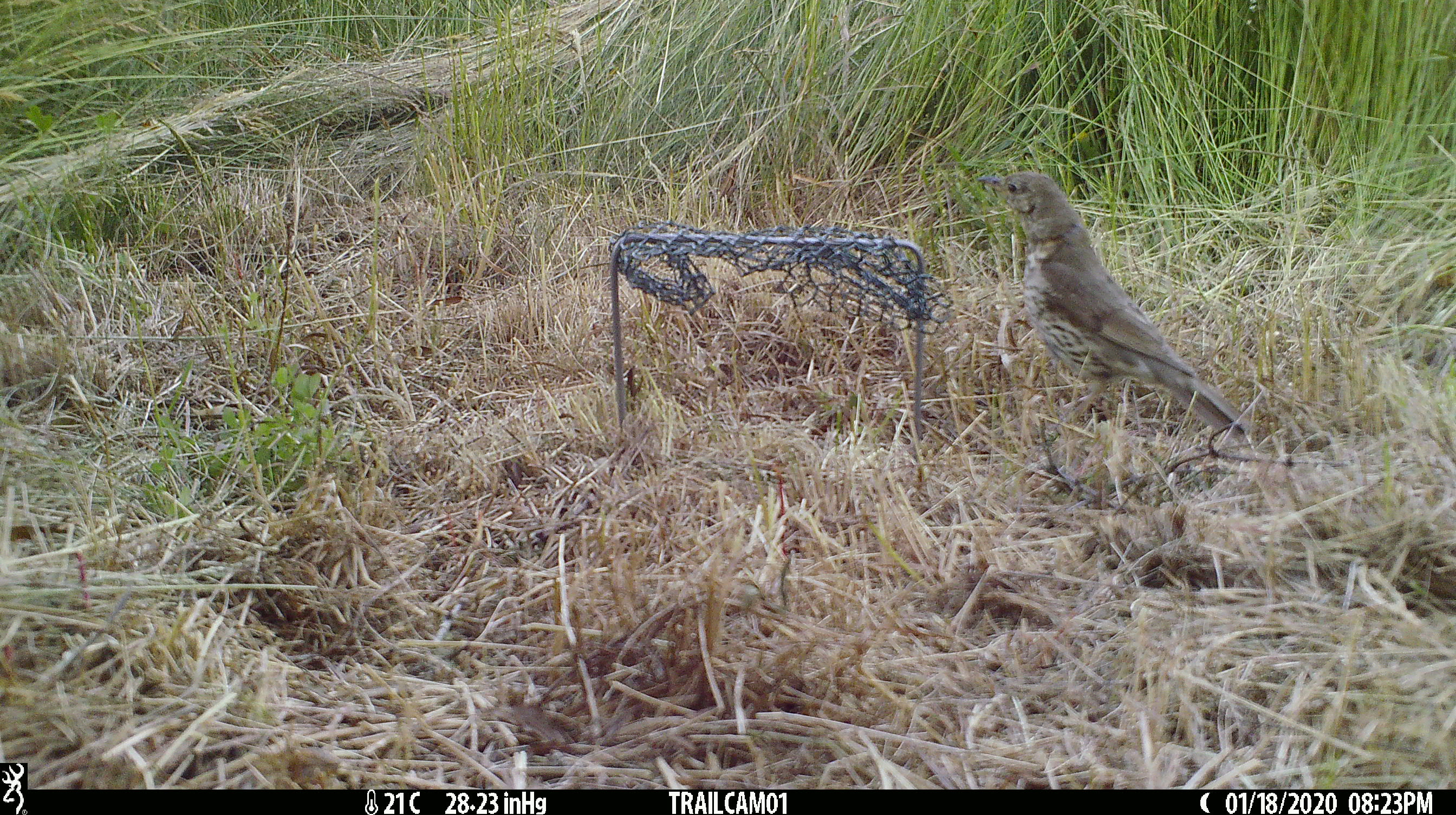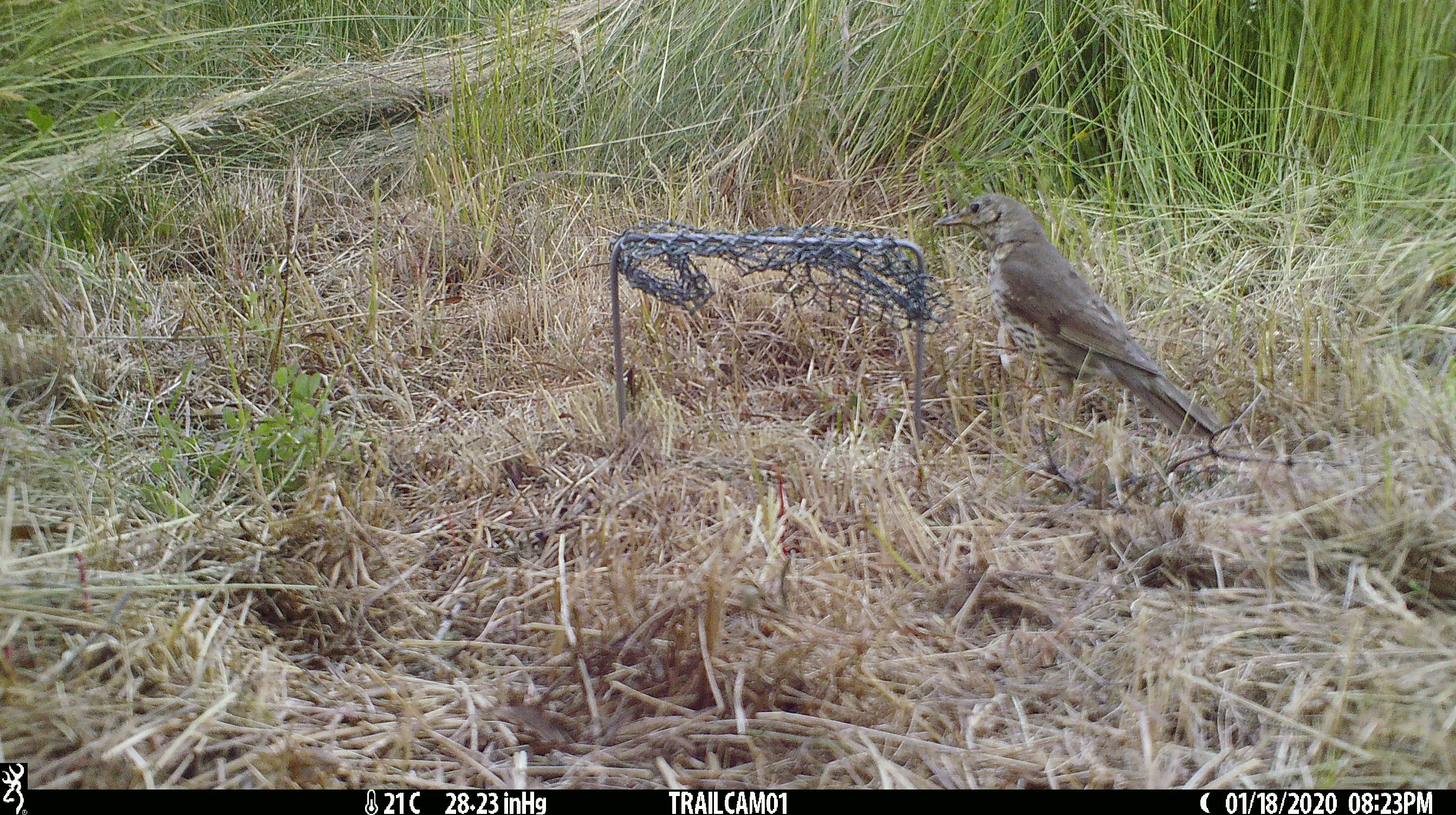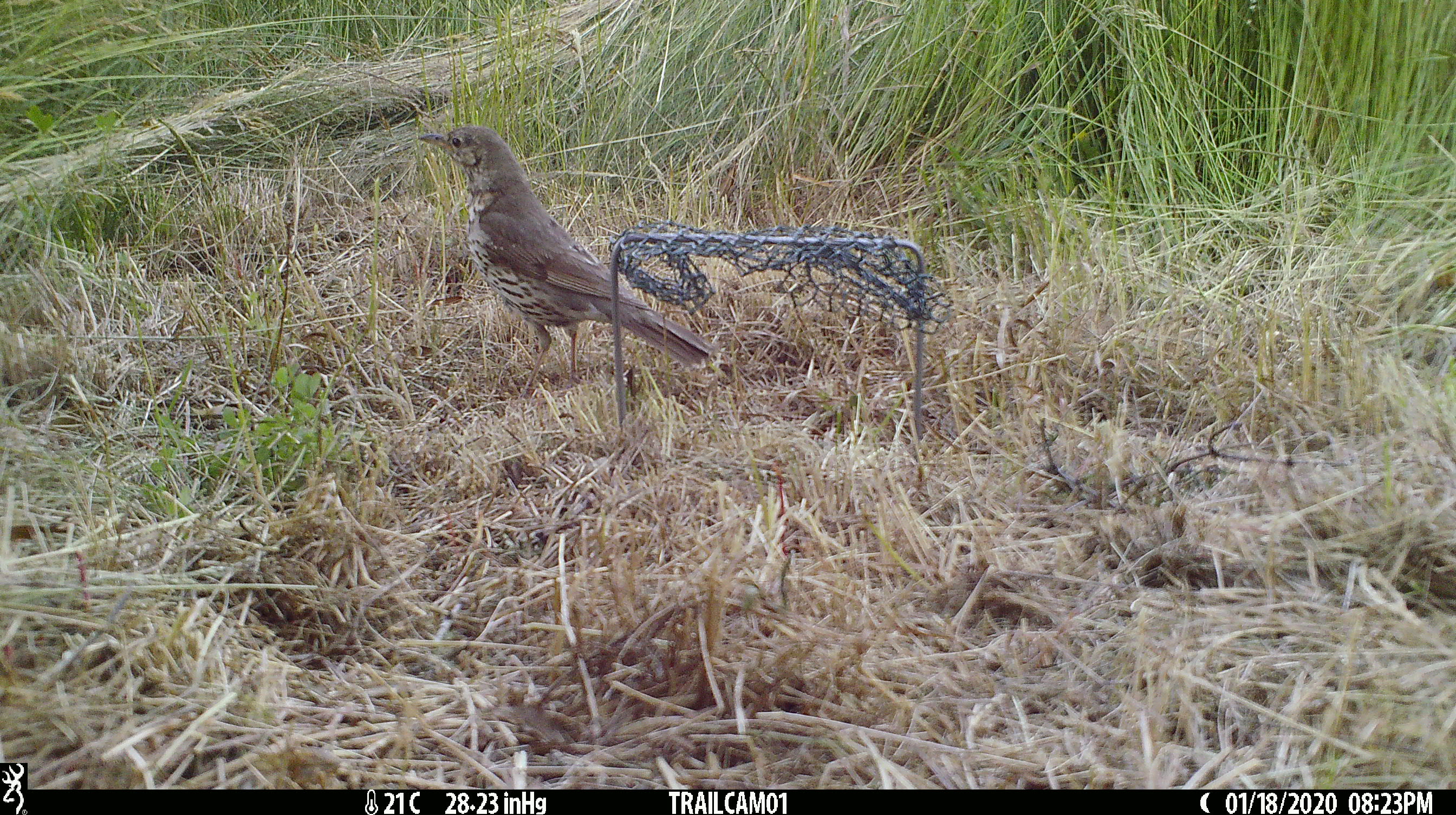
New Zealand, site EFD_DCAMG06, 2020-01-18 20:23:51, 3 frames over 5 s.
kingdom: Animalia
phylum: Chordata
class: Aves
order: Passeriformes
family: Turdidae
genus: Turdus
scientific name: Turdus philomelos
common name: song thrush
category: thrush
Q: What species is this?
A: Thrush (song thrush) (Turdus philomelos).